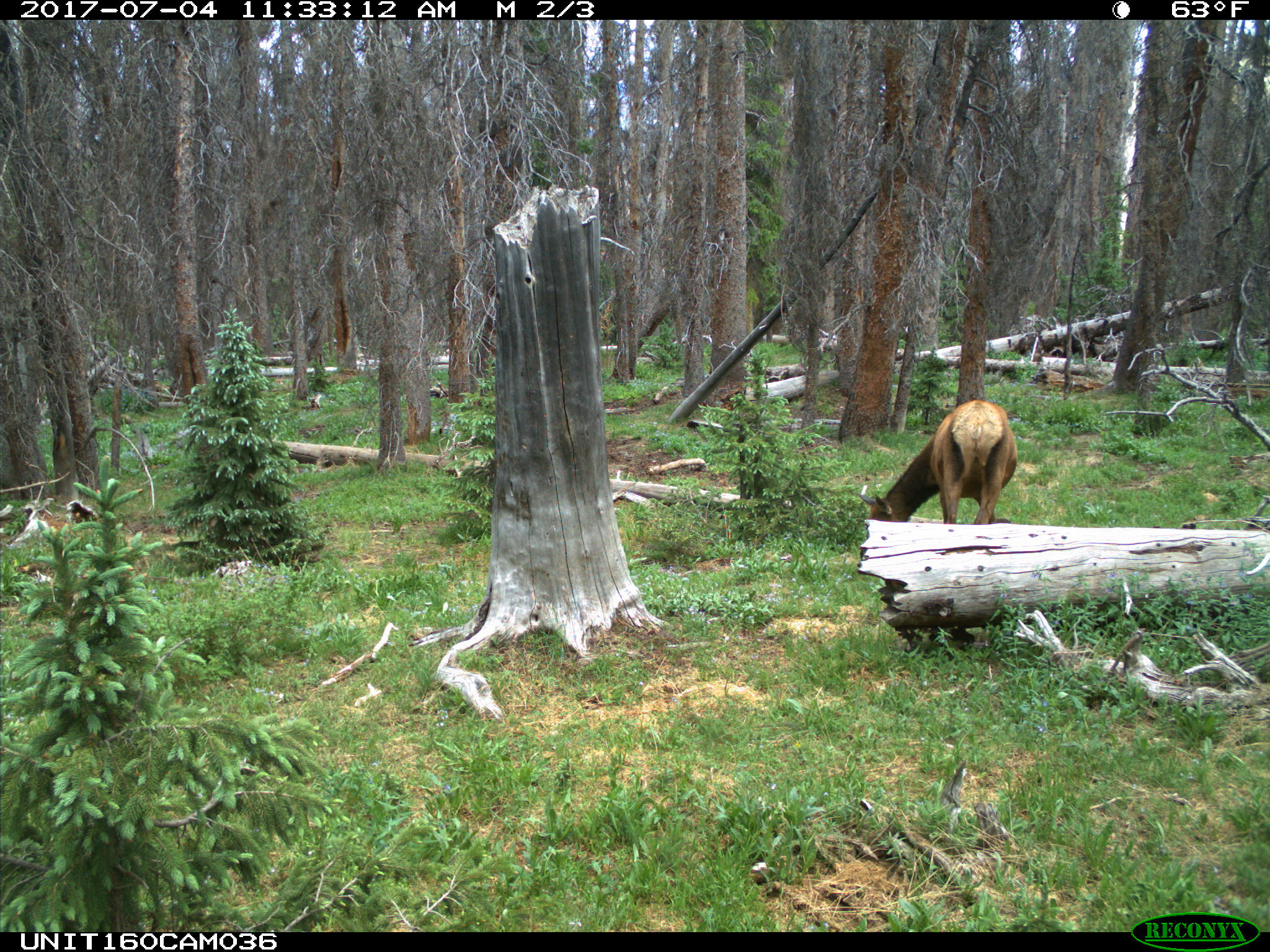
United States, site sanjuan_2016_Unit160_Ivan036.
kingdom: Animalia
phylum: Chordata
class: Mammalia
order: Artiodactyla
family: Cervidae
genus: Cervus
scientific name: Cervus elaphus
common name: red deer